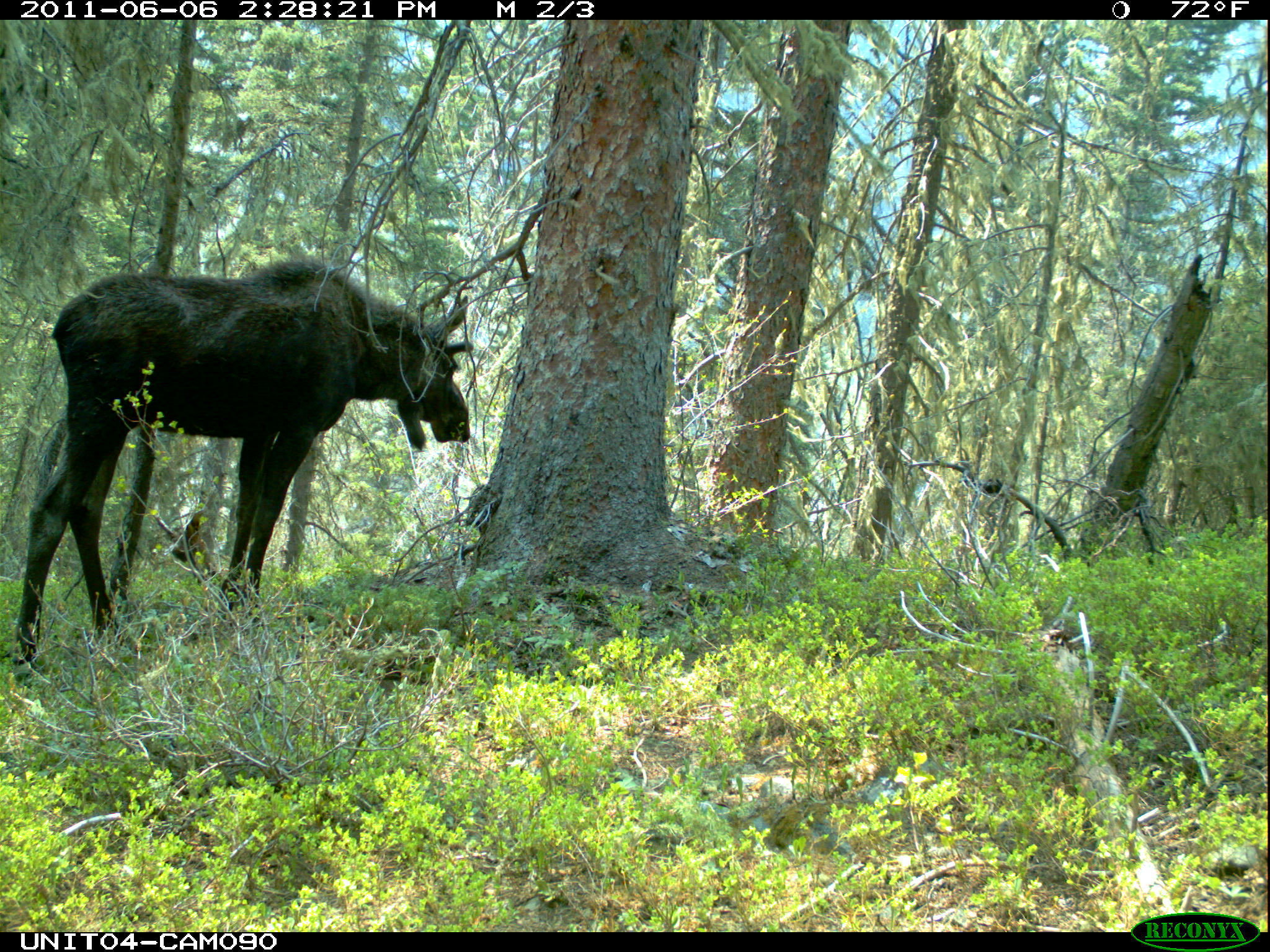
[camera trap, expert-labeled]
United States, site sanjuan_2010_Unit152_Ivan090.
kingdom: Animalia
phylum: Chordata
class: Mammalia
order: Artiodactyla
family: Cervidae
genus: Alces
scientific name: Alces alces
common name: moose